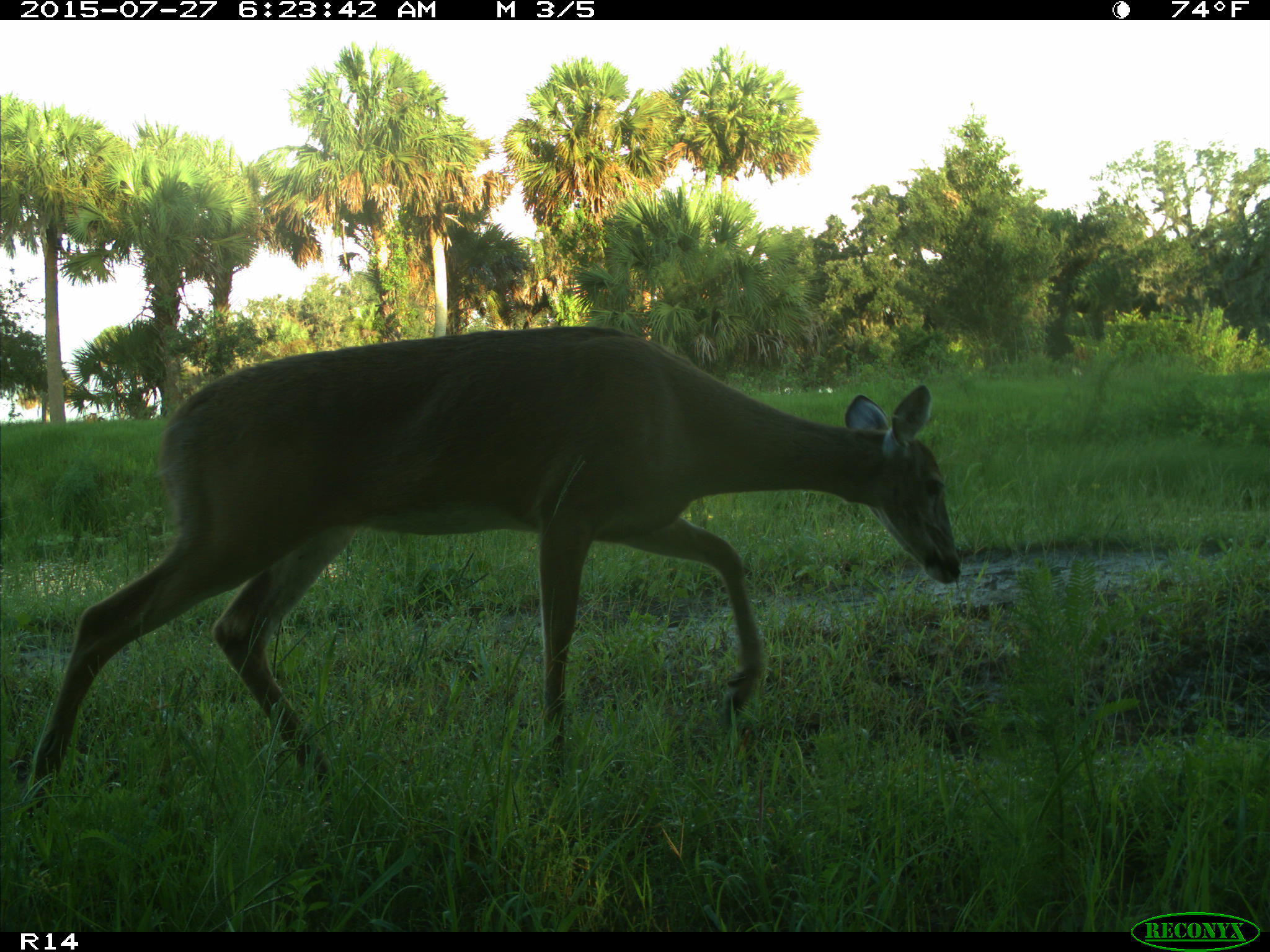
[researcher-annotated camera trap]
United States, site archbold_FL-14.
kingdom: Animalia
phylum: Chordata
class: Mammalia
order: Artiodactyla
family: Cervidae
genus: Odocoileus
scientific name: Odocoileus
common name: deer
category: unidentified deer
Unidentified deer (deer) (Odocoileus).